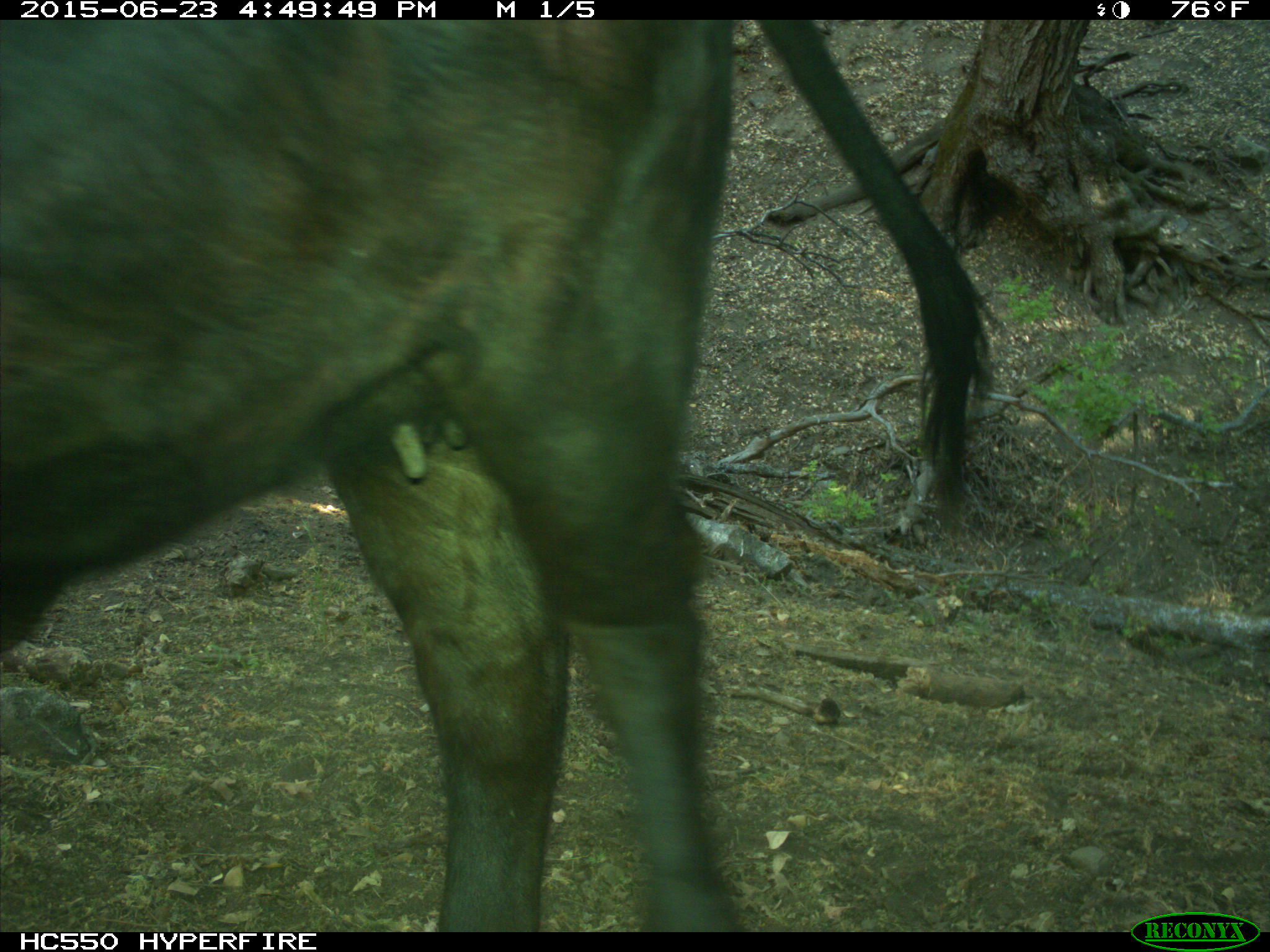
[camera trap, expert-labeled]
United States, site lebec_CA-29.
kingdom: Animalia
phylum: Chordata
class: Mammalia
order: Artiodactyla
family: Bovidae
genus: Bos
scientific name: Bos taurus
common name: domestic cow